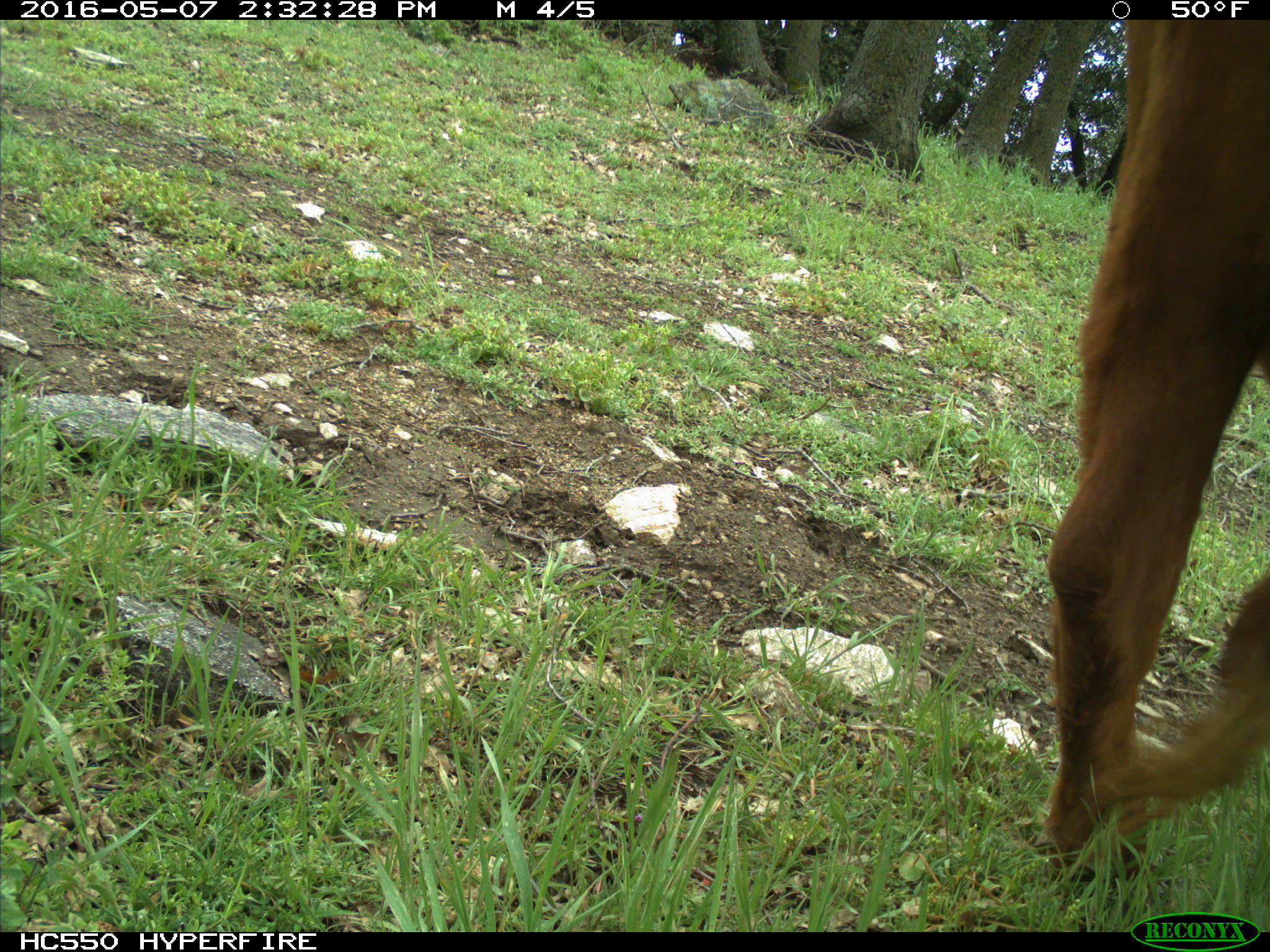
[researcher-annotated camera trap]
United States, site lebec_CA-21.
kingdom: Animalia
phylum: Chordata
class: Mammalia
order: Artiodactyla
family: Bovidae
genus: Bos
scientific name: Bos taurus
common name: domestic cow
Bos taurus (domestic cow).